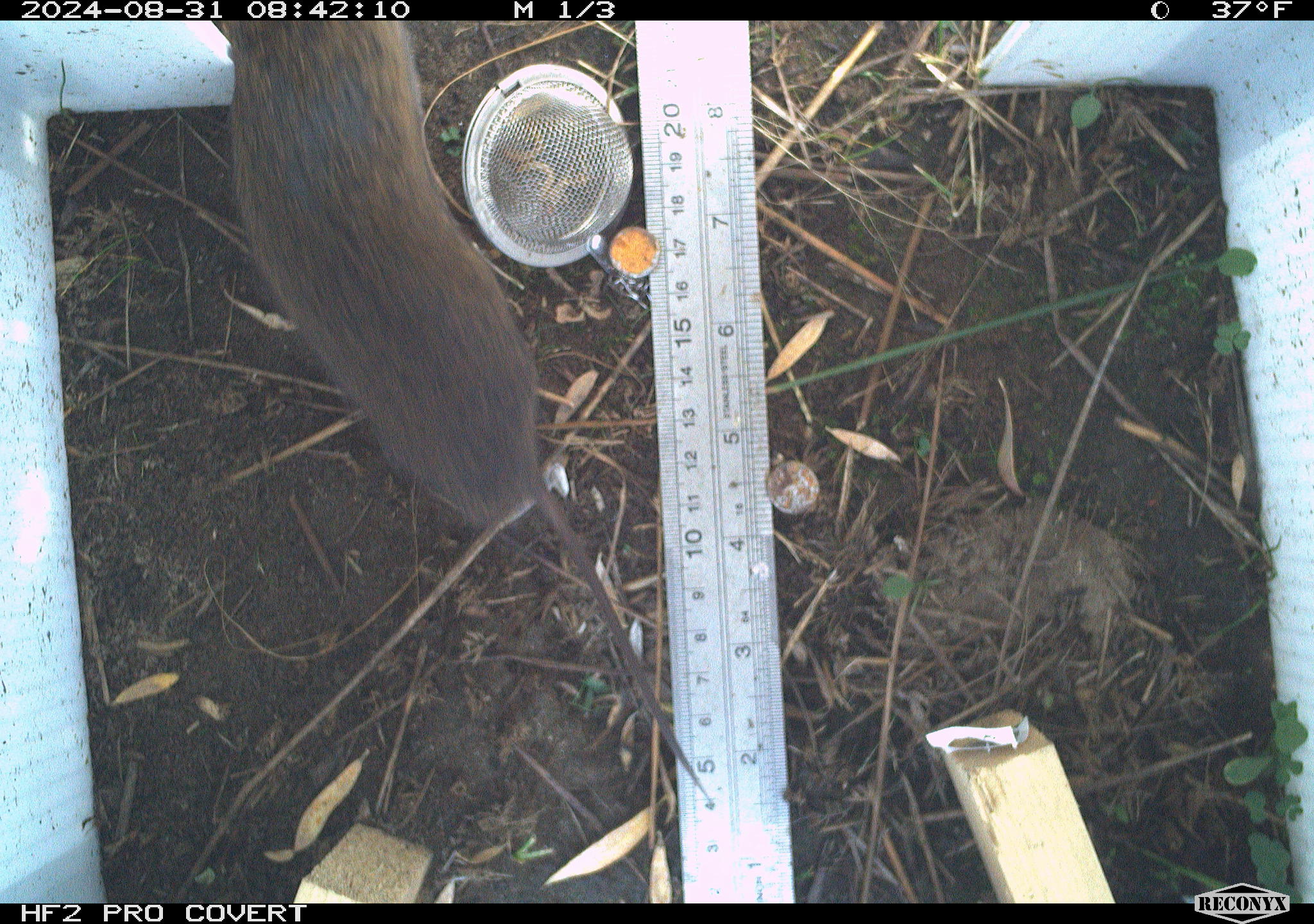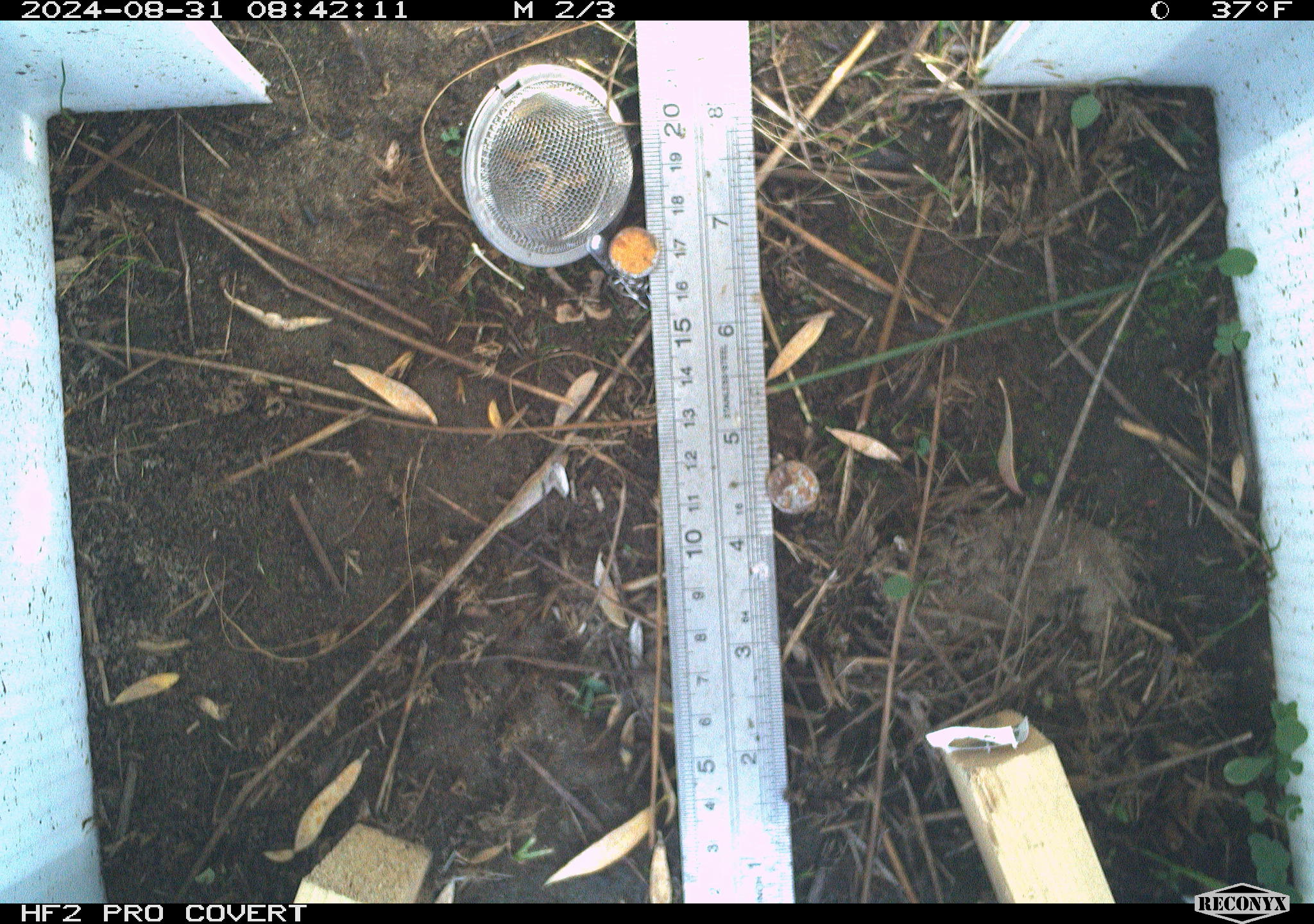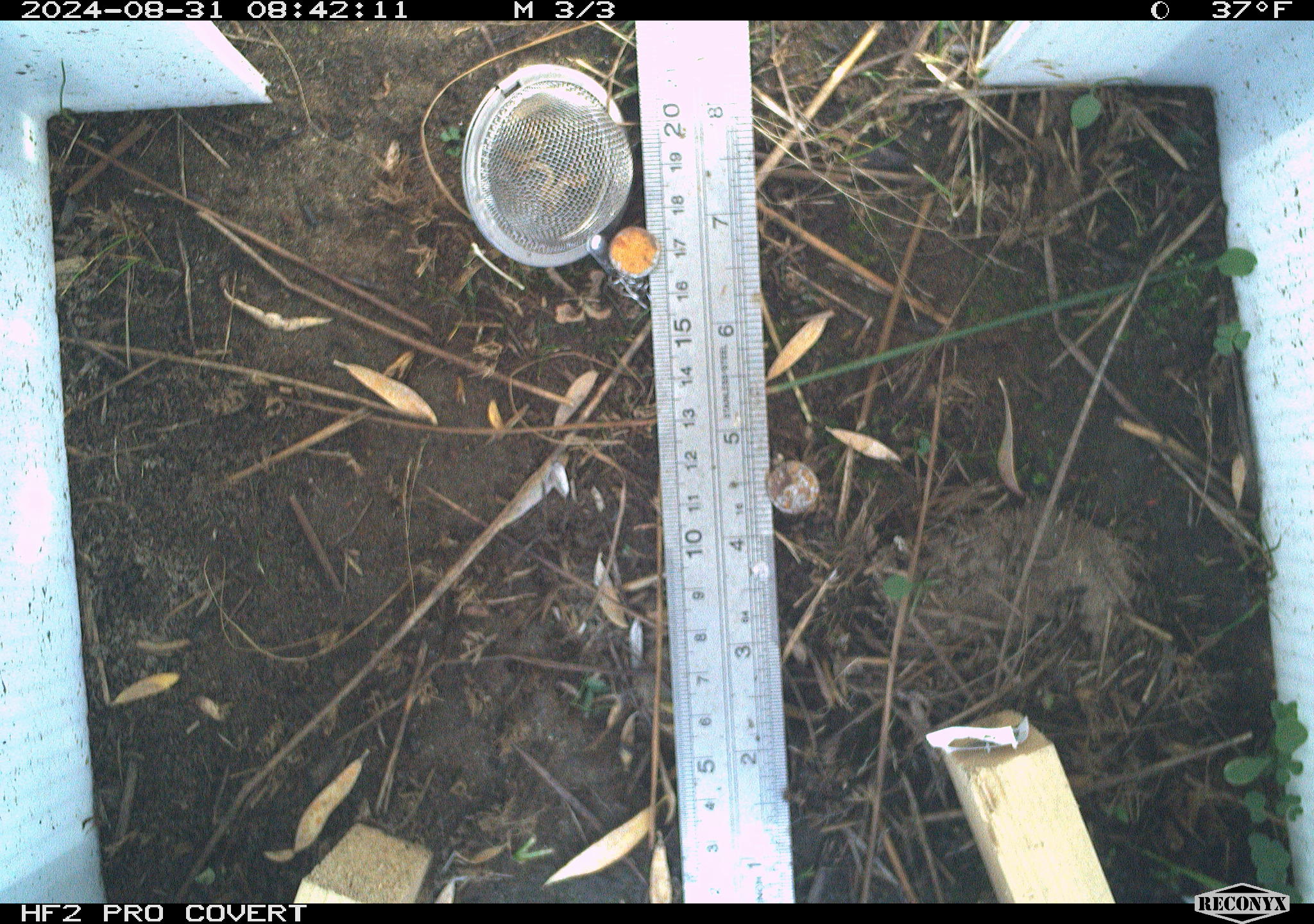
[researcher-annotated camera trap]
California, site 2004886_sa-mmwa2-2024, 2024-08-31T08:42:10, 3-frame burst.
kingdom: Animalia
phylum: Chordata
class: Mammalia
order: Rodentia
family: Cricetidae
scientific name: Arvicolinae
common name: voles, lemmings, and muskrats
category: arvicolinae subfamily